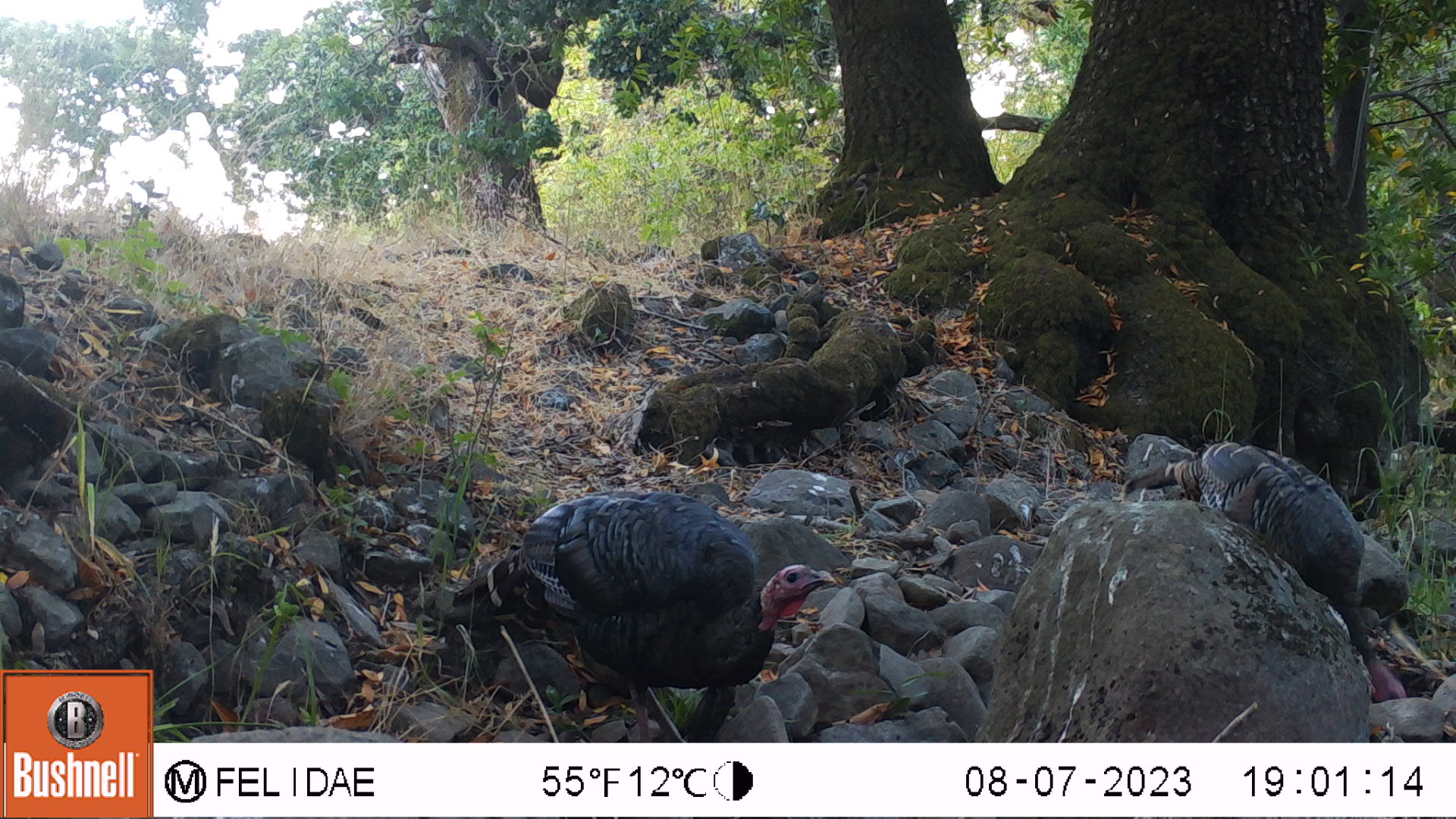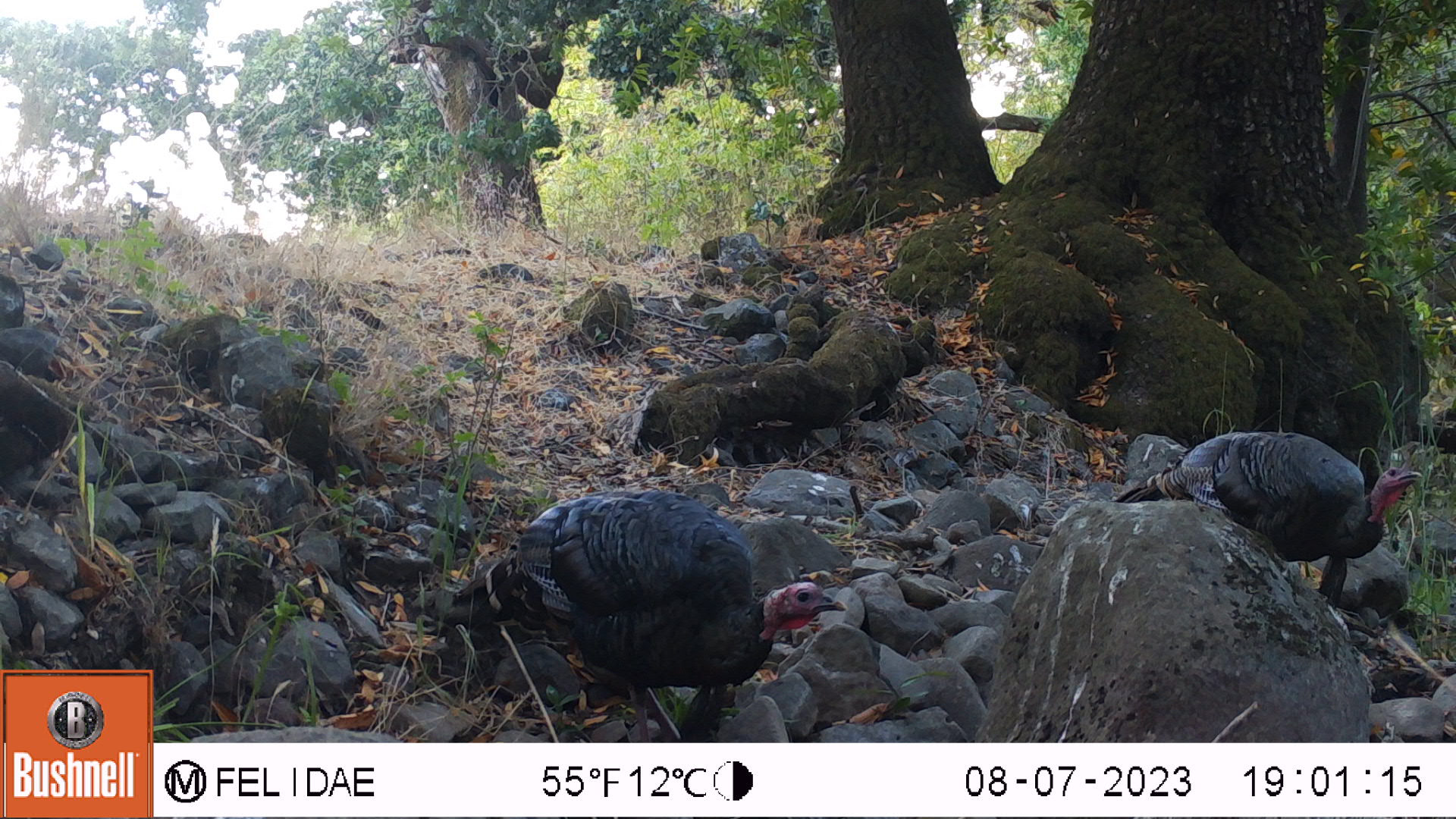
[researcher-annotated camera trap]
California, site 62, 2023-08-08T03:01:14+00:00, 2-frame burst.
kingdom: Animalia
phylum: Chordata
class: Aves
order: Galliformes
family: Phasianidae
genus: Meleagris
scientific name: Meleagris gallopavo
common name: turkey